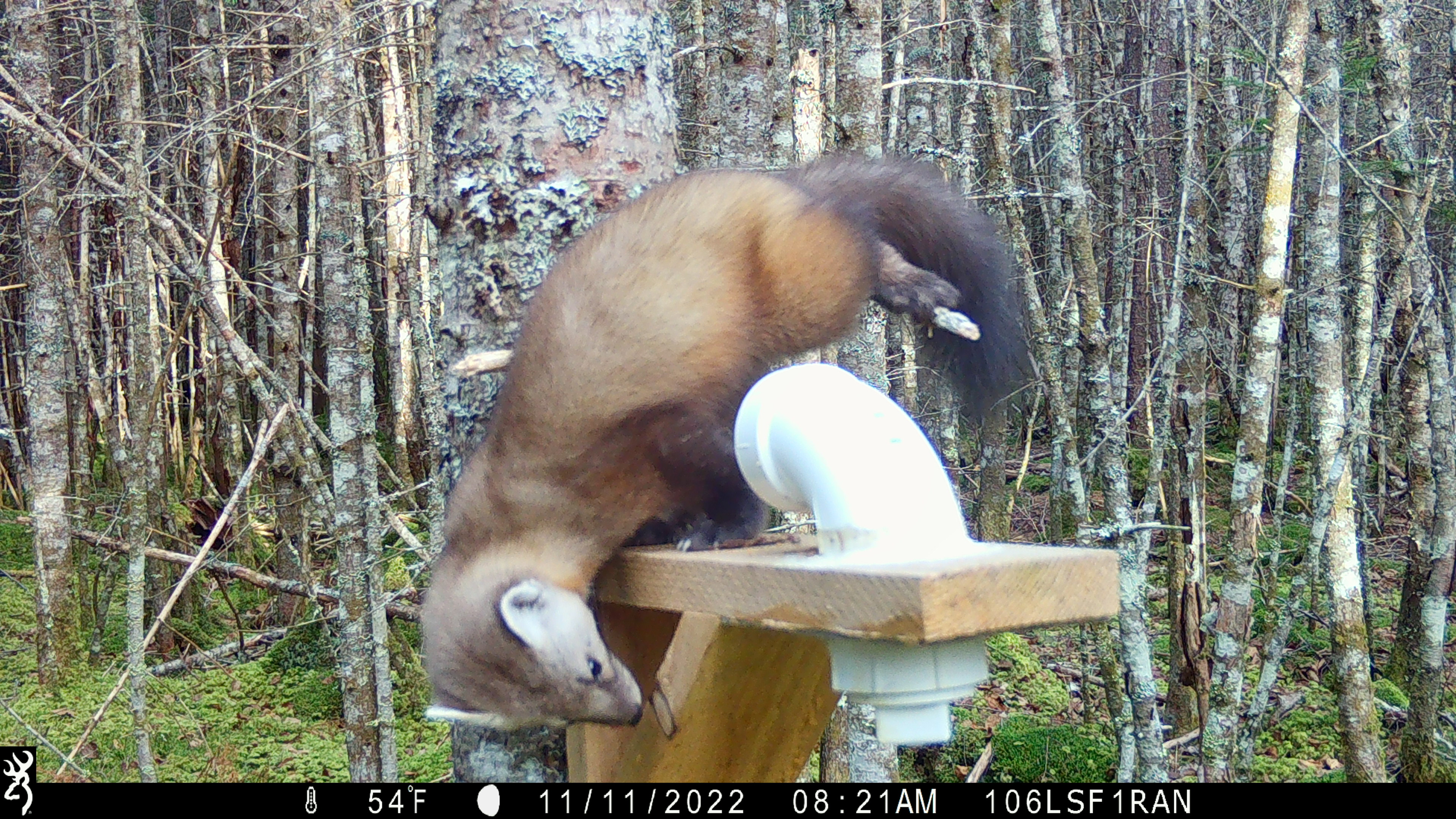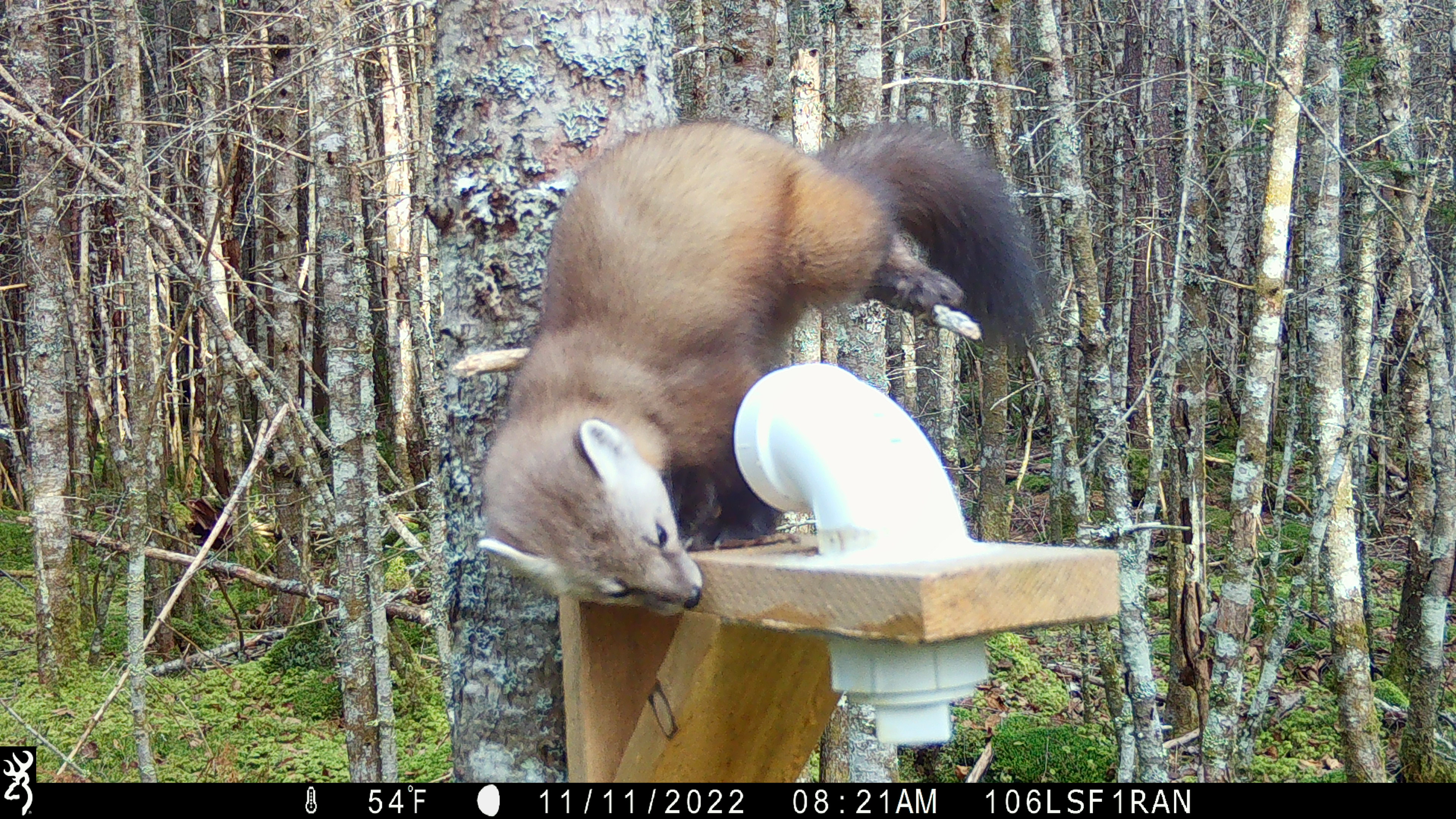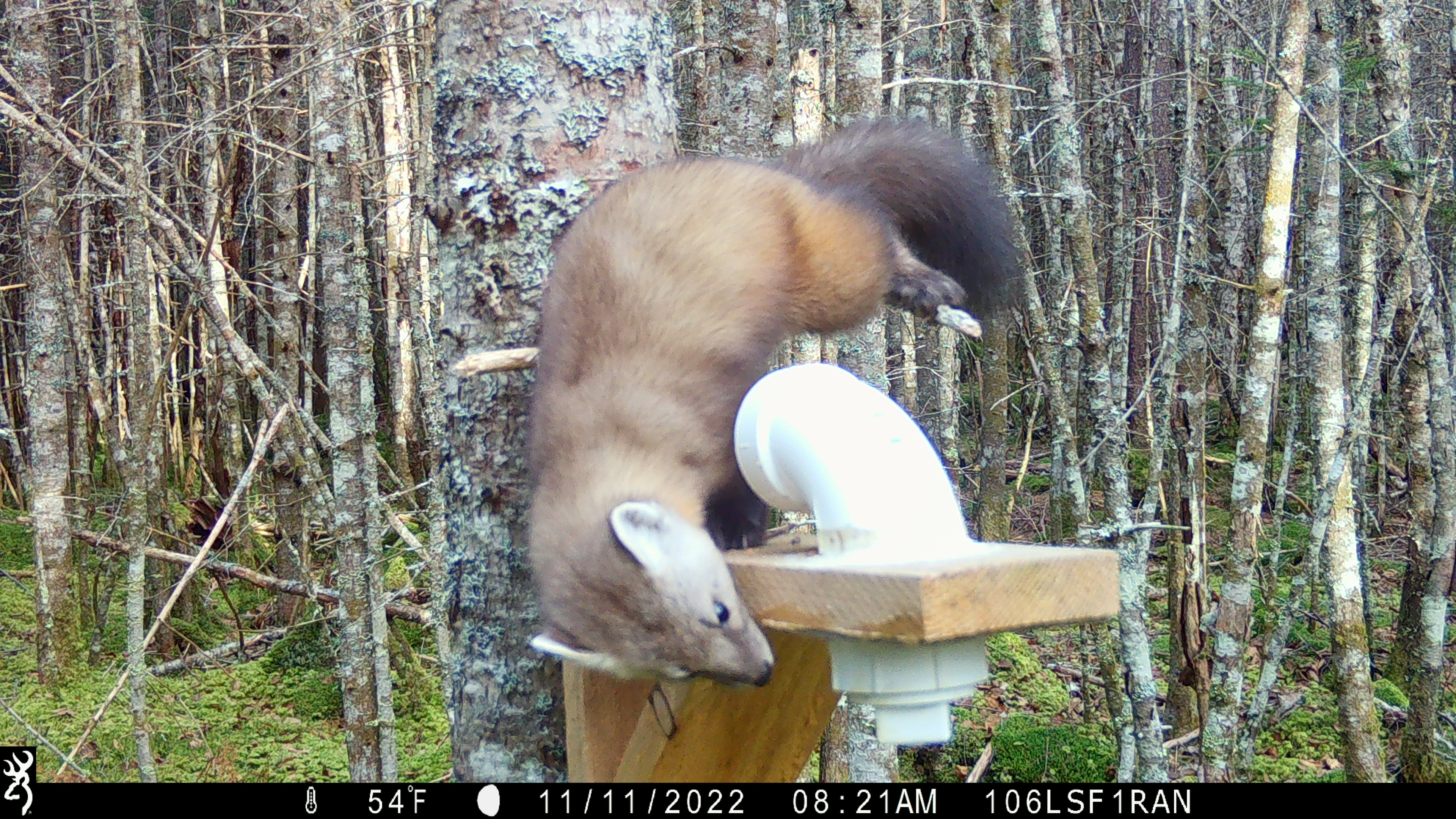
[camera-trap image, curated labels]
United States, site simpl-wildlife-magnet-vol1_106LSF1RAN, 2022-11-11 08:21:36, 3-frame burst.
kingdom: Animalia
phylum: Chordata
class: Mammalia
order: Carnivora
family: Mustelidae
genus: Martes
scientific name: Martes americana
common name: american marten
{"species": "american marten (Martes americana)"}